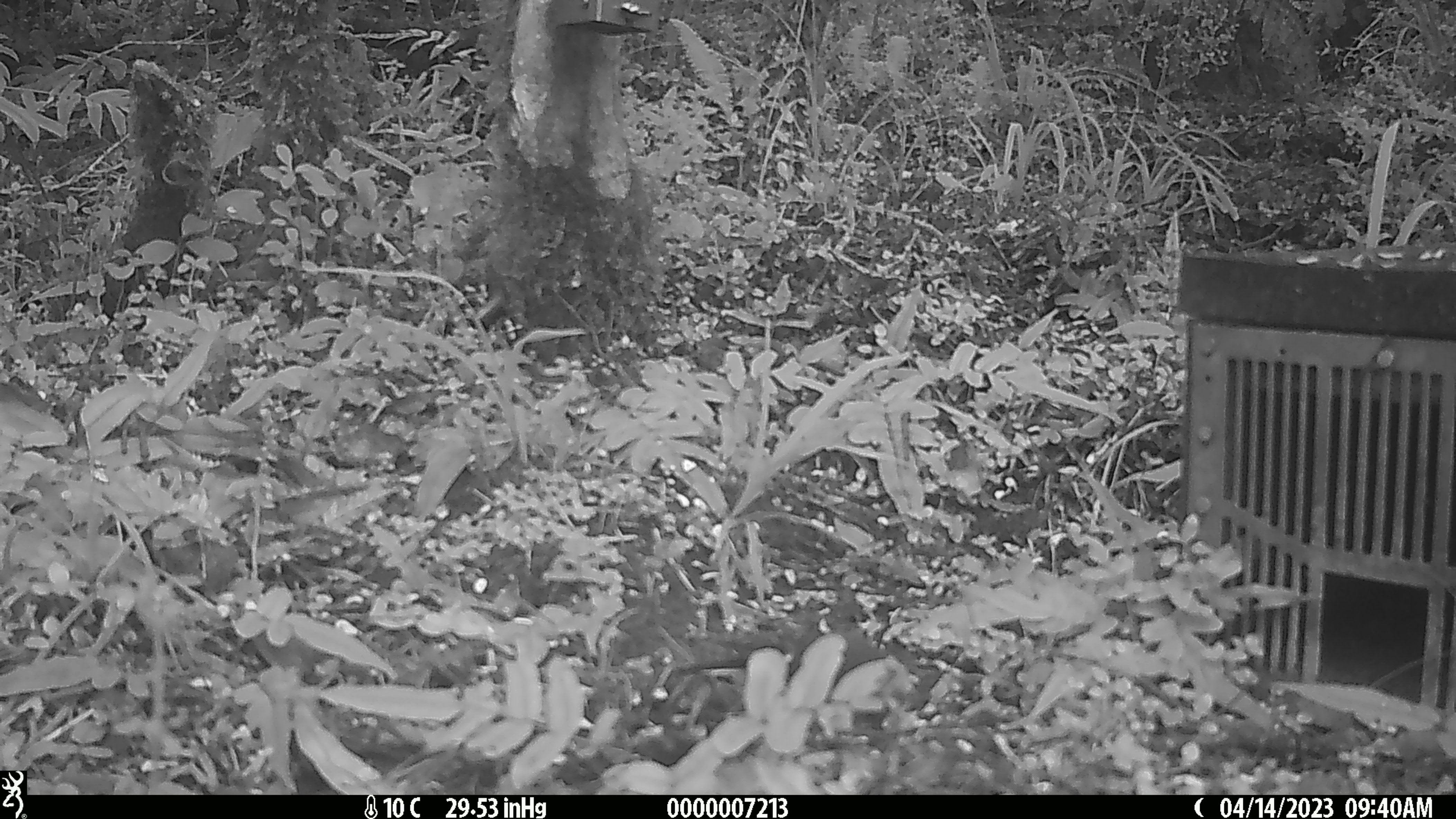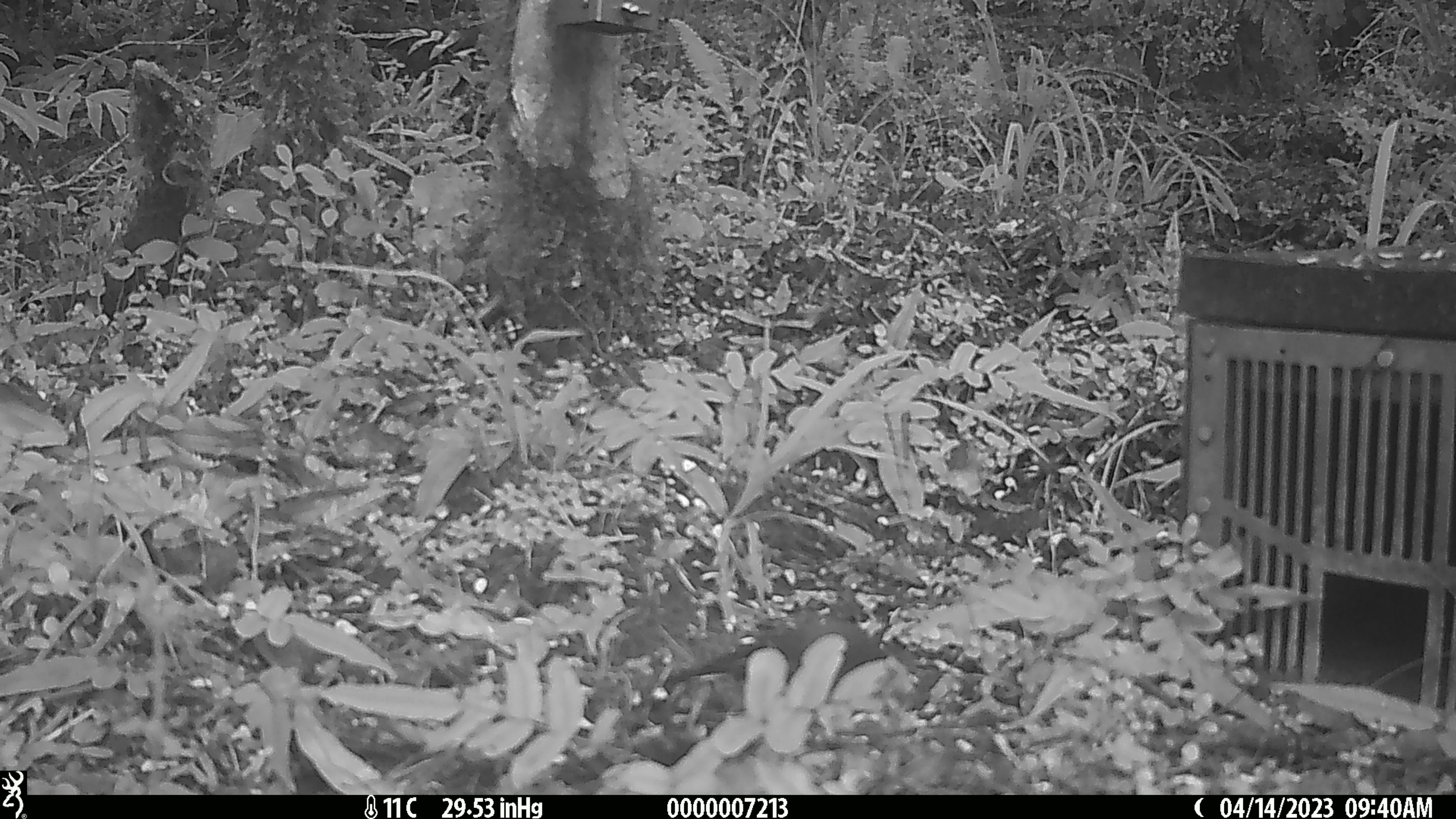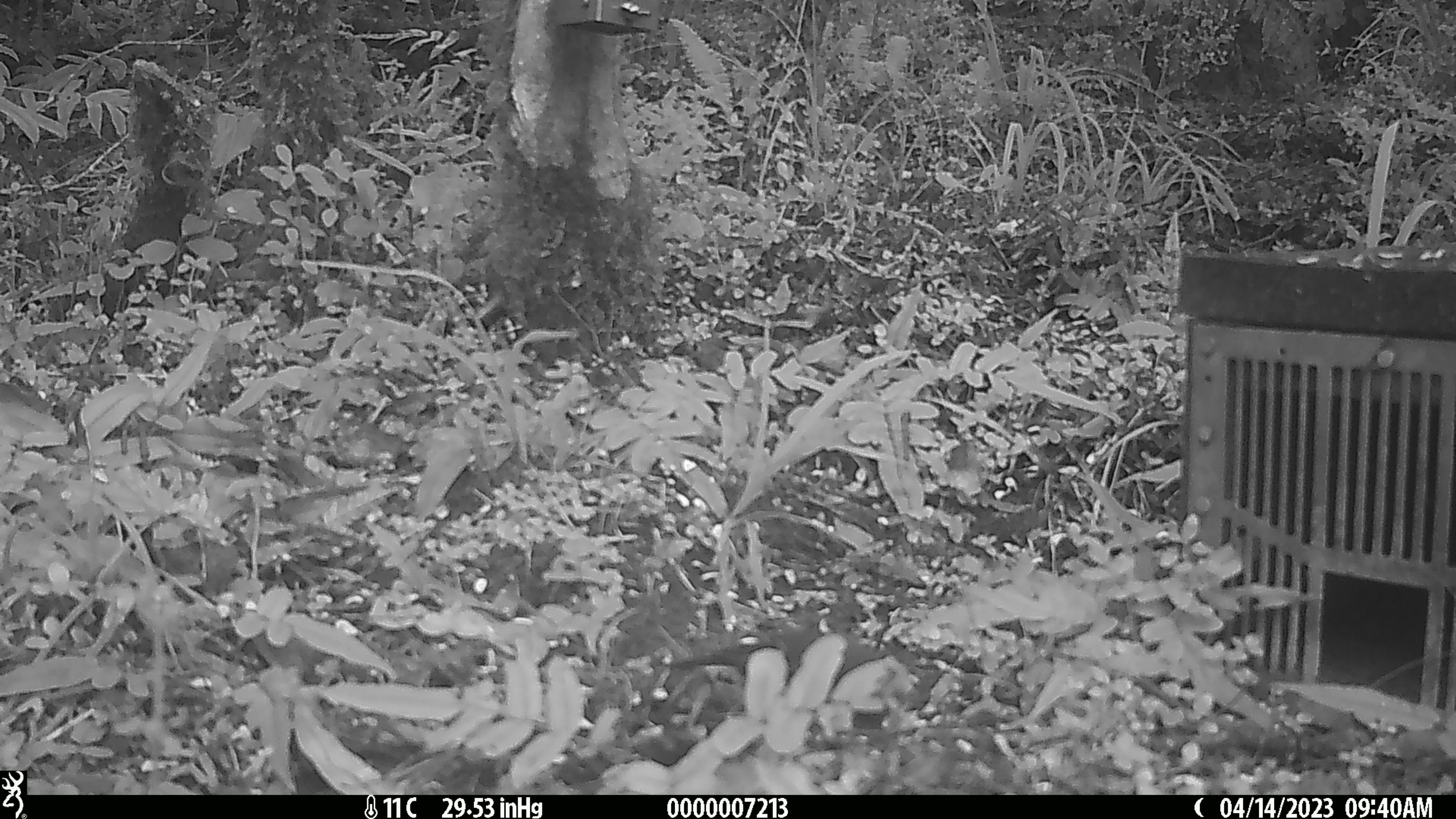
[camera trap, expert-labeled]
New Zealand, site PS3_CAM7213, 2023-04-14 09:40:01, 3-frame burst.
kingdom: Animalia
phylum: Chordata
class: Aves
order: Passeriformes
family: Petroicidae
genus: Petroica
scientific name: Petroica macrocephala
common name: tomtit